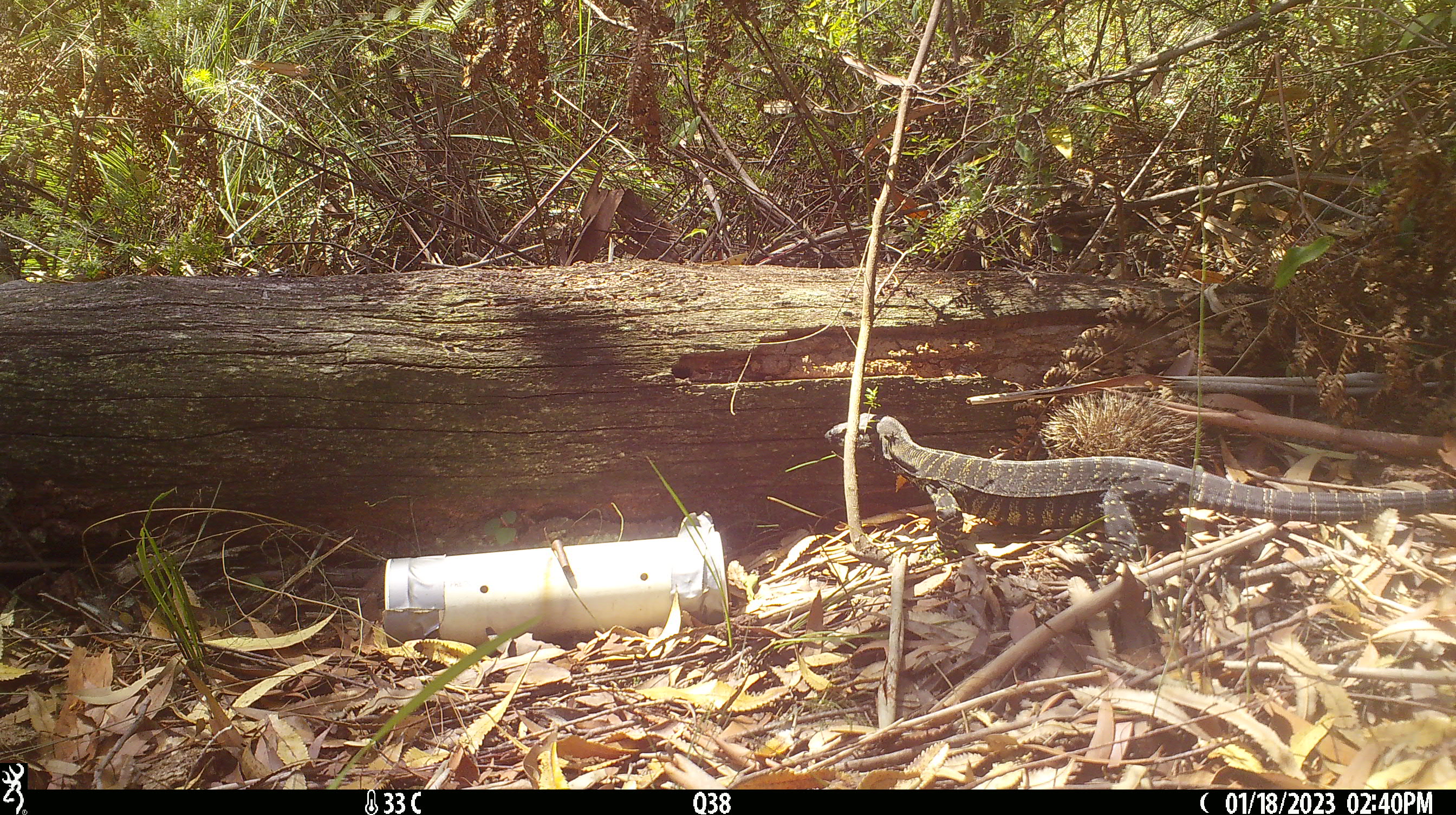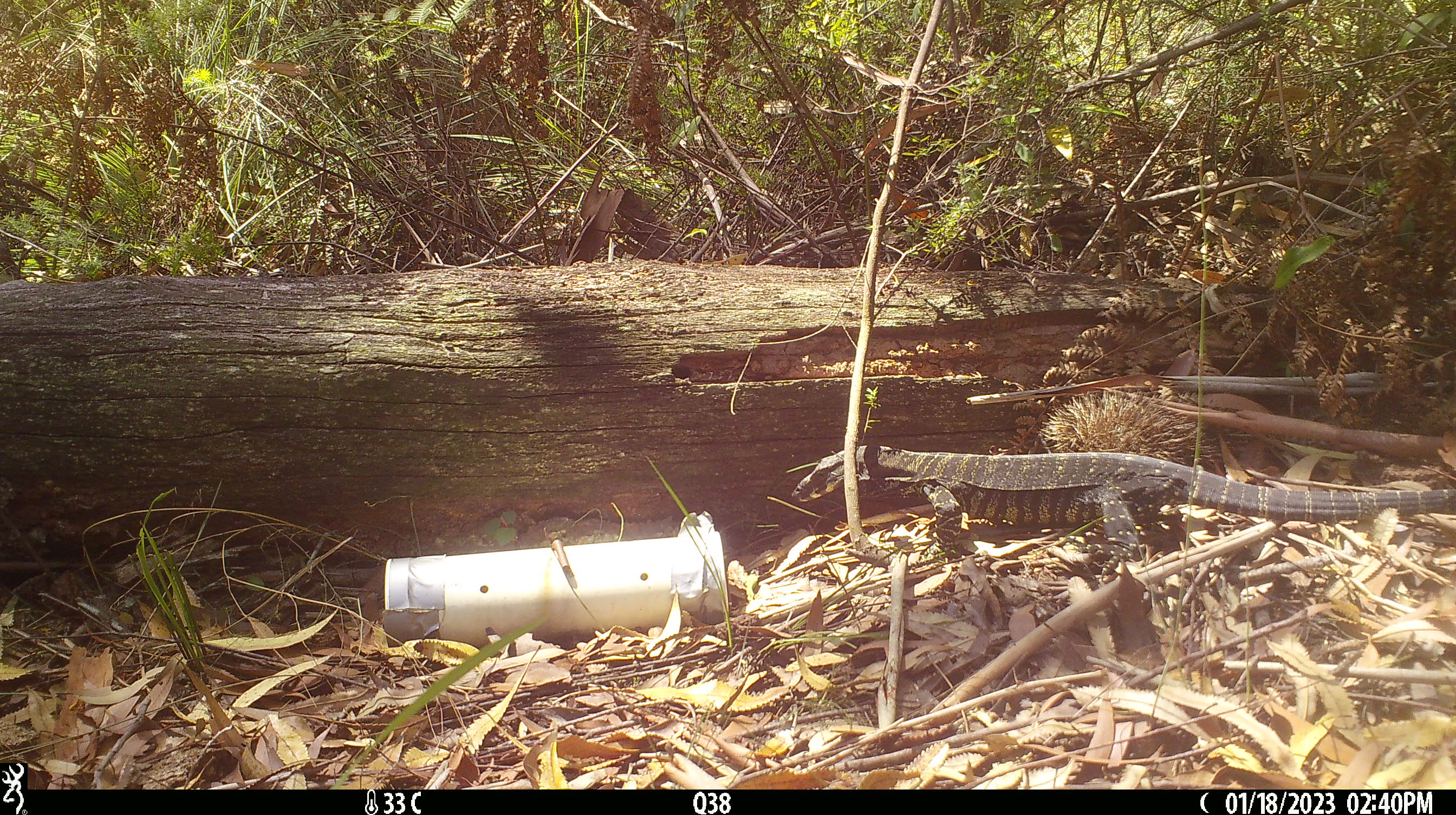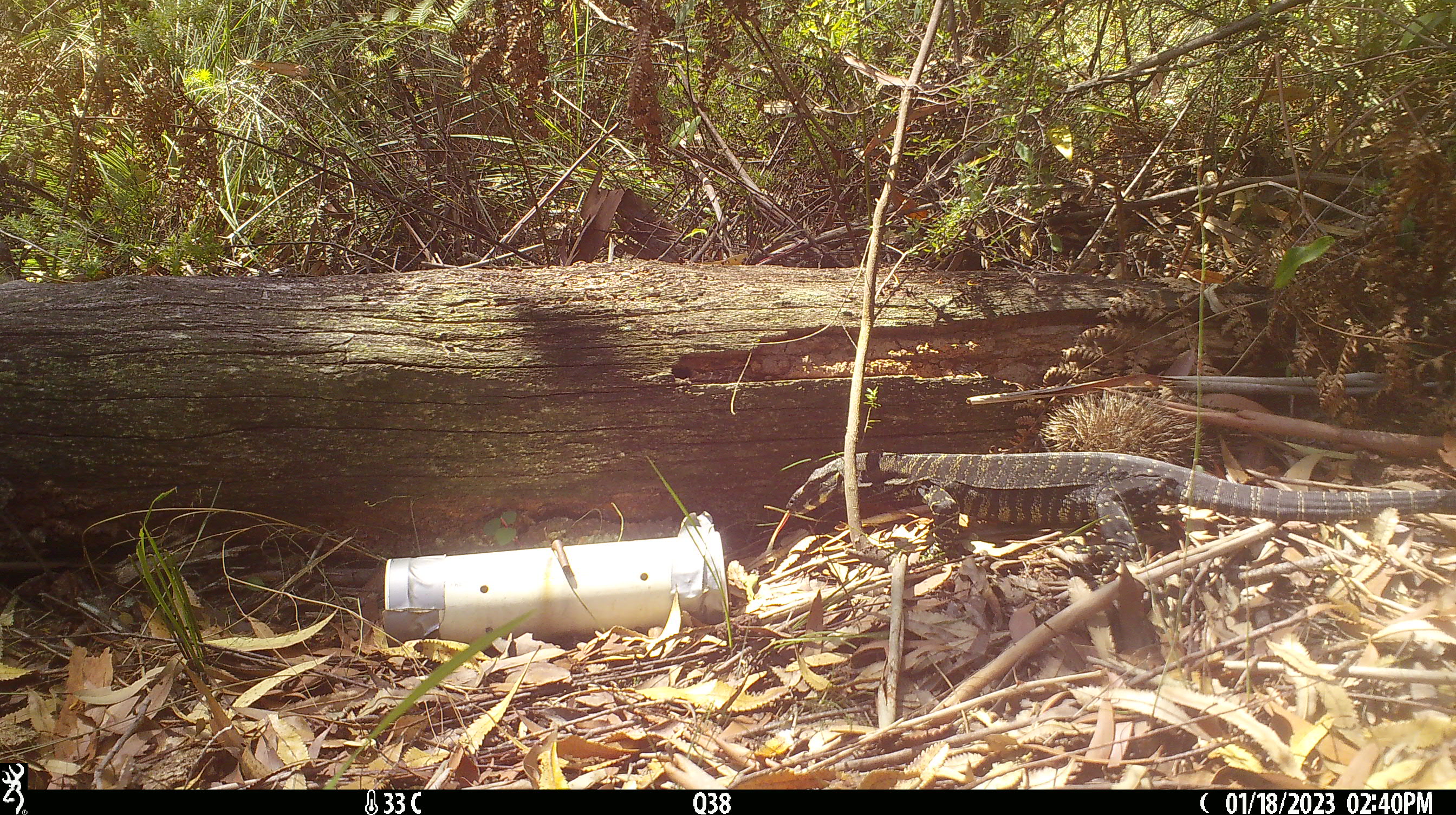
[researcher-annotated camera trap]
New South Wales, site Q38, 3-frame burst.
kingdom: Animalia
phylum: Chordata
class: Reptilia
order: Squamata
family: Varanidae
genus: Varanus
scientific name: Varanus varius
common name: lace monitor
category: goanna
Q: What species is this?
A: Goanna (lace monitor) (Varanus varius).